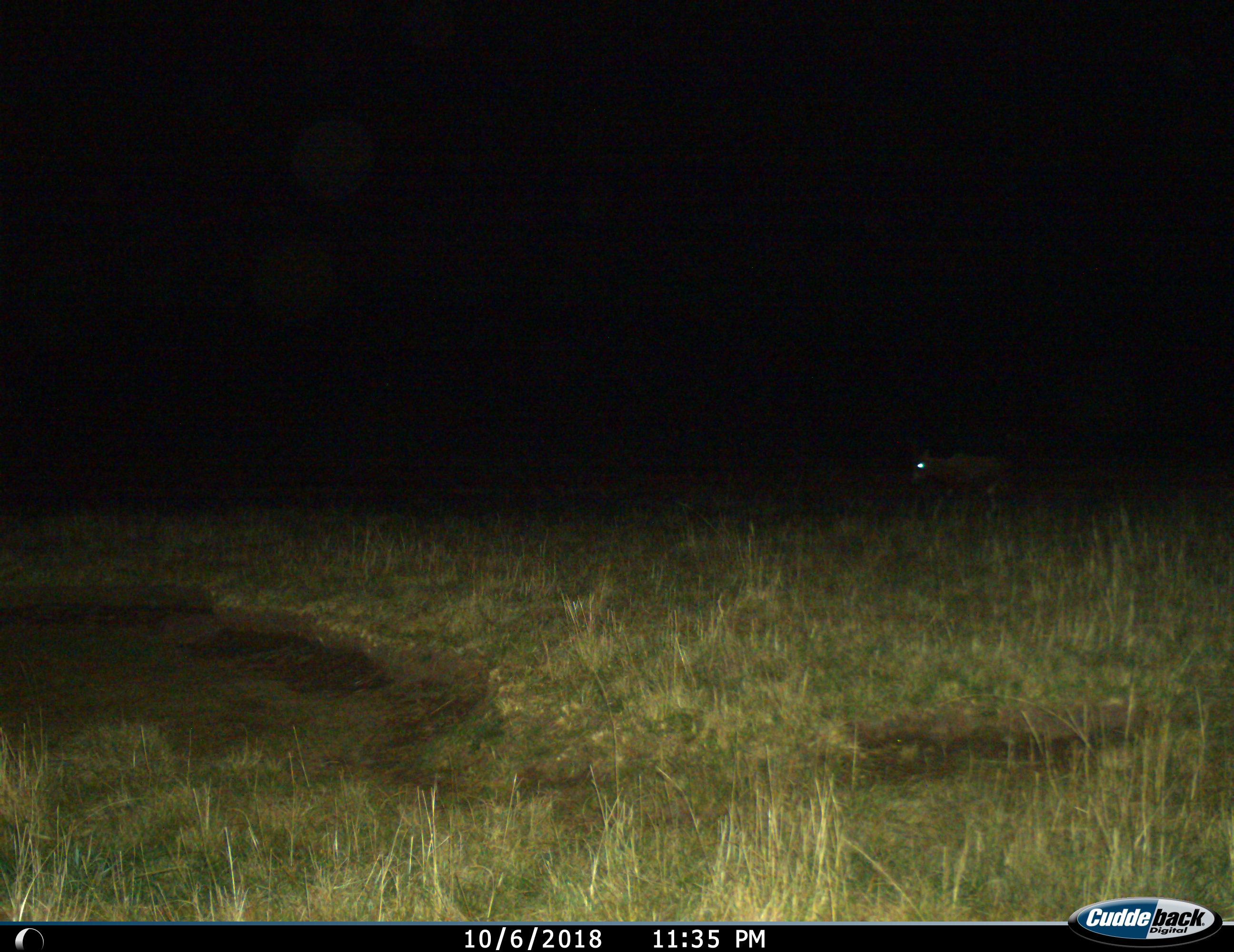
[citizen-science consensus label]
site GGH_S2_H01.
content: unidentified animal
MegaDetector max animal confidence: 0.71